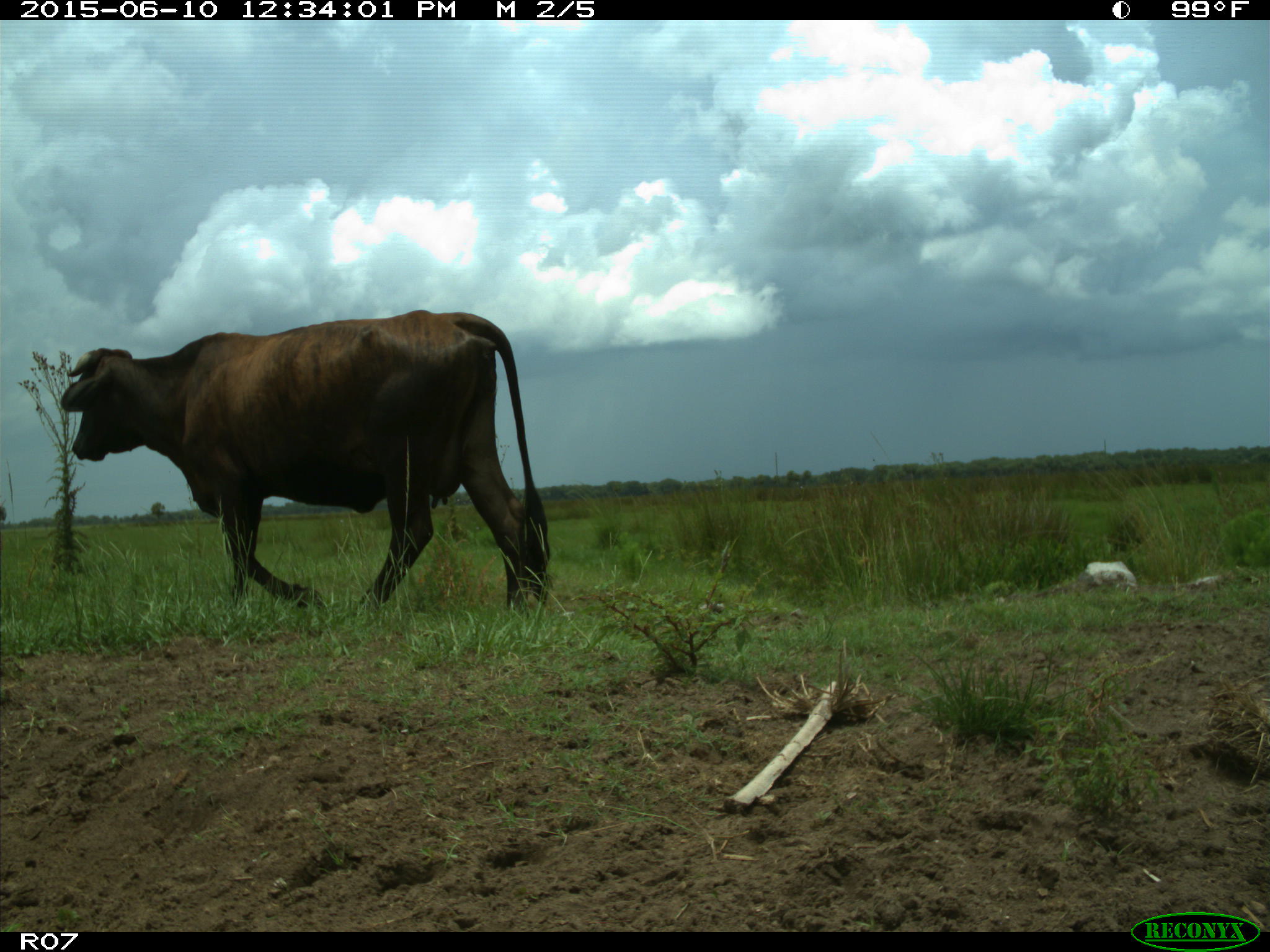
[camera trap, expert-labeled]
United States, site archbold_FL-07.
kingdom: Animalia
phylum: Chordata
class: Mammalia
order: Artiodactyla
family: Bovidae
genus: Bos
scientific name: Bos taurus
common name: domestic cow